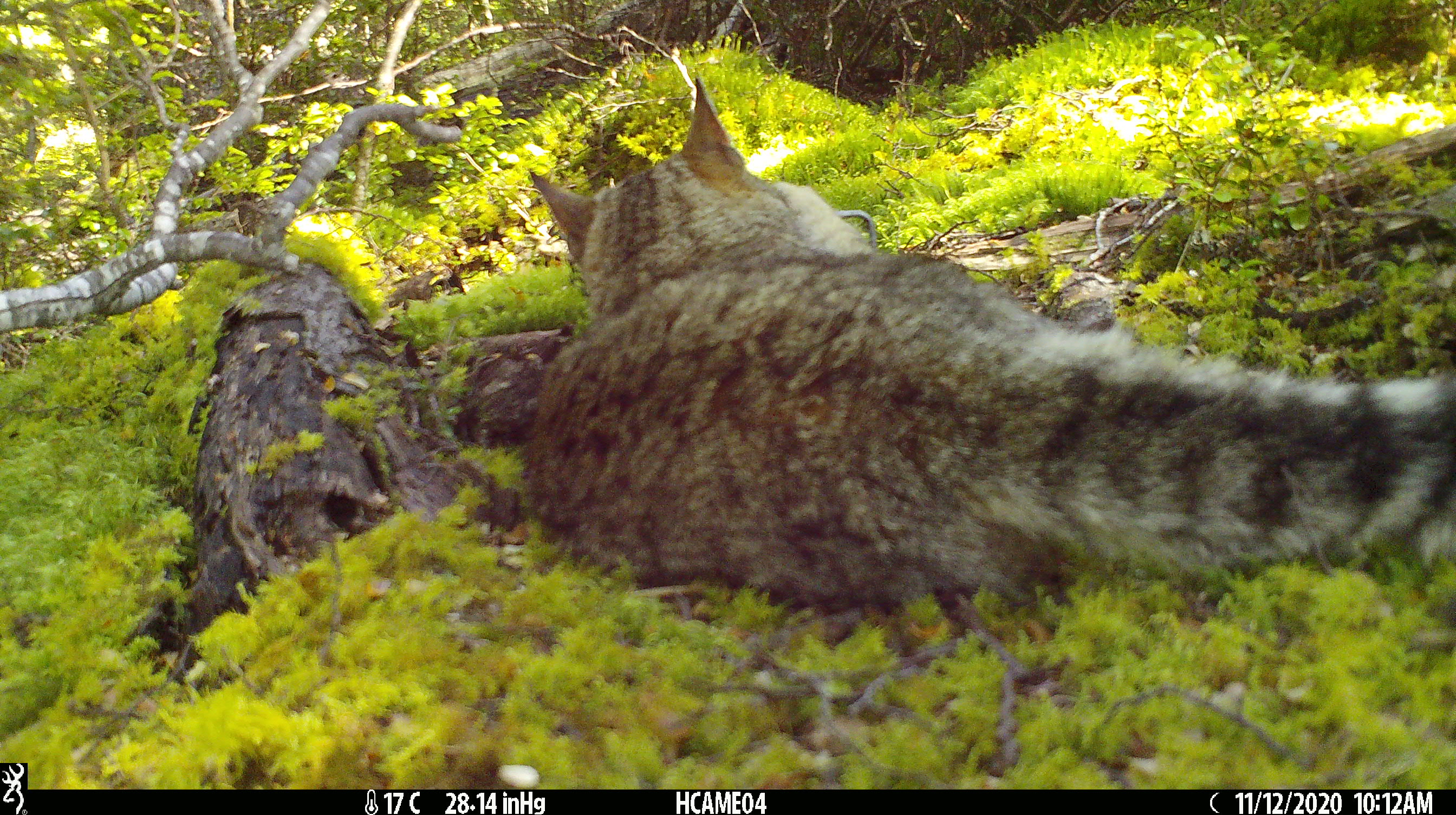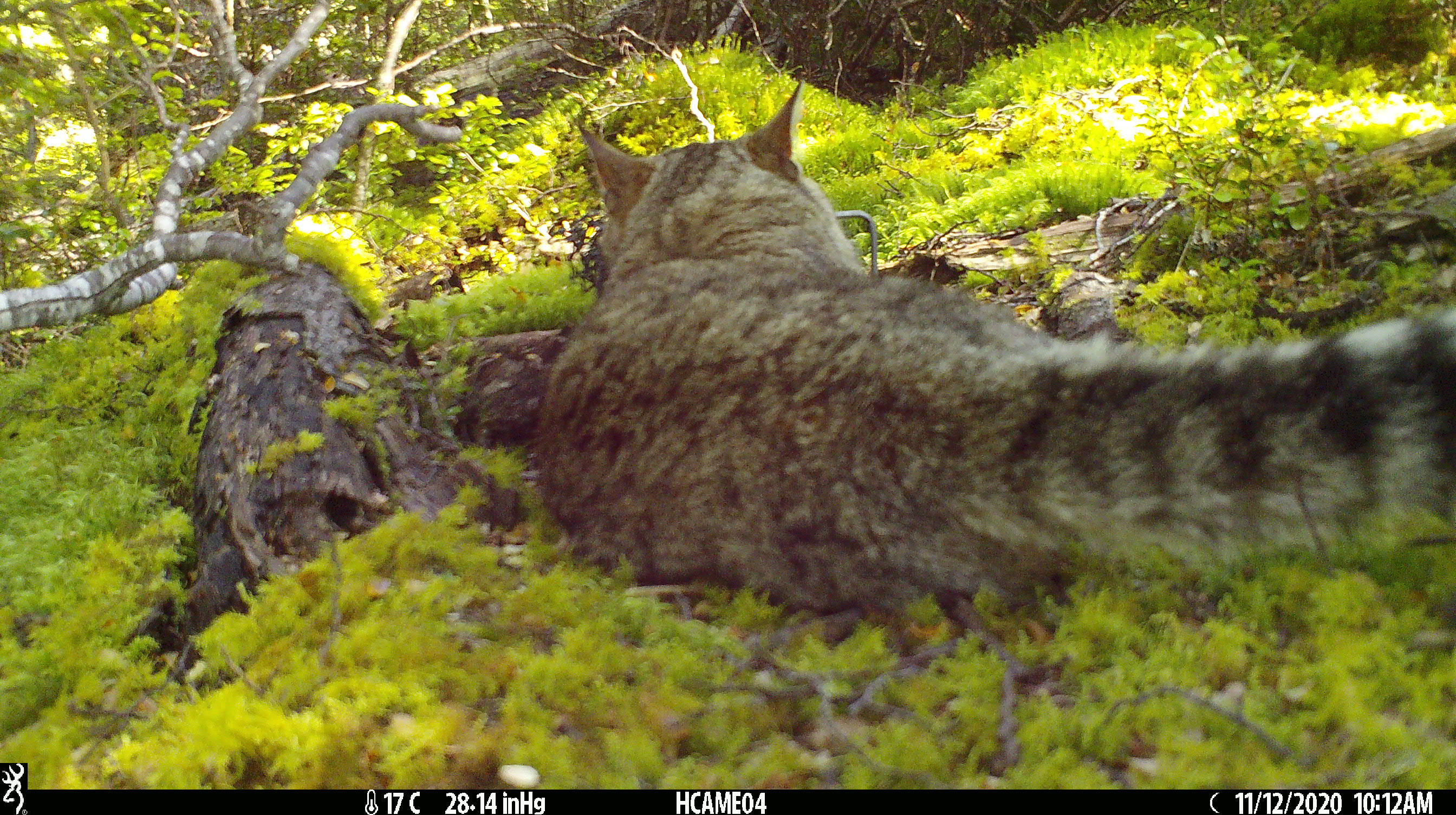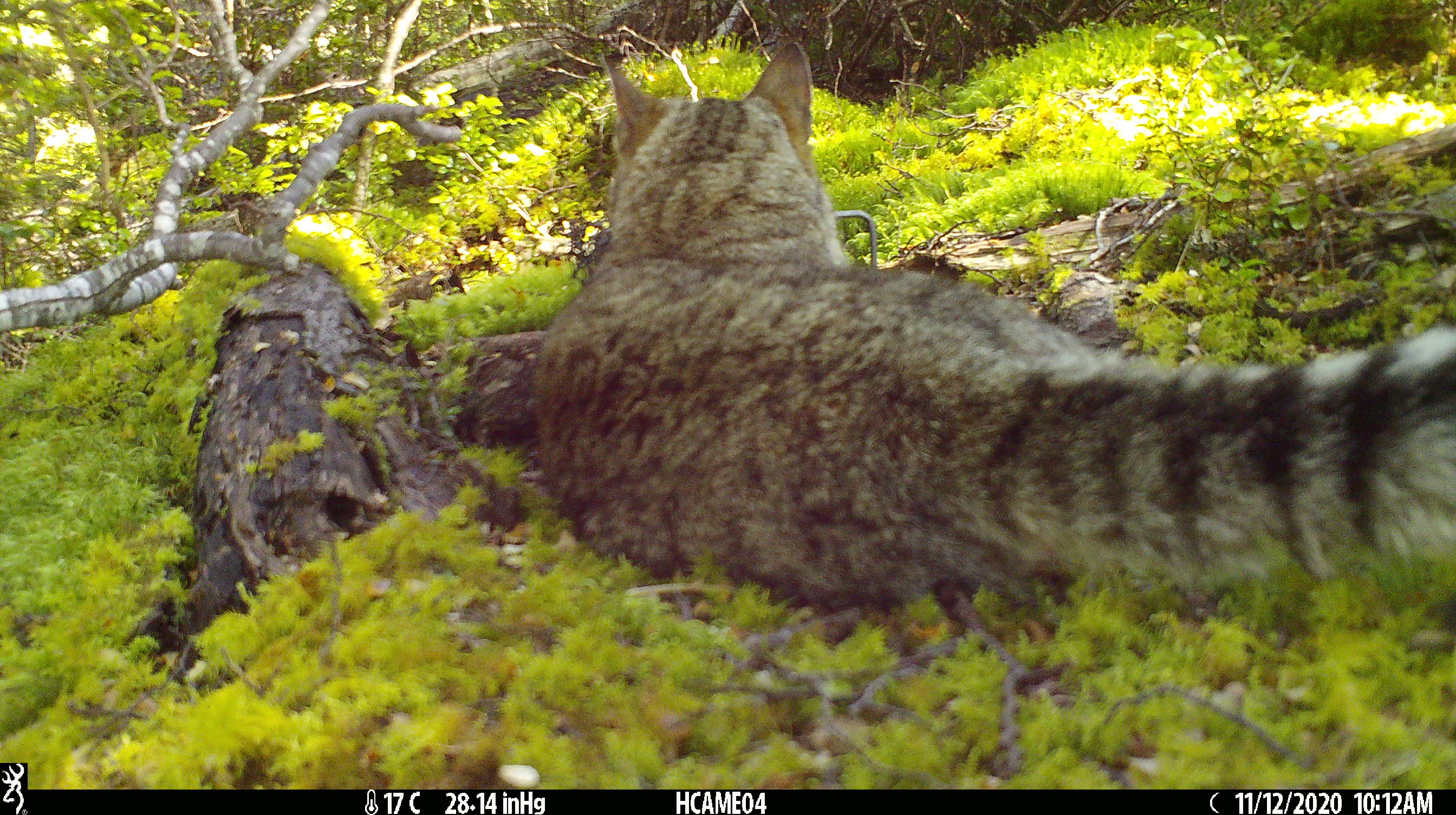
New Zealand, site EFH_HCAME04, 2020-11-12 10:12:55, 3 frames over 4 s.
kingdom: Animalia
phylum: Chordata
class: Mammalia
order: Carnivora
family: Felidae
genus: Felis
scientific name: Felis catus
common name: domestic cat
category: cat